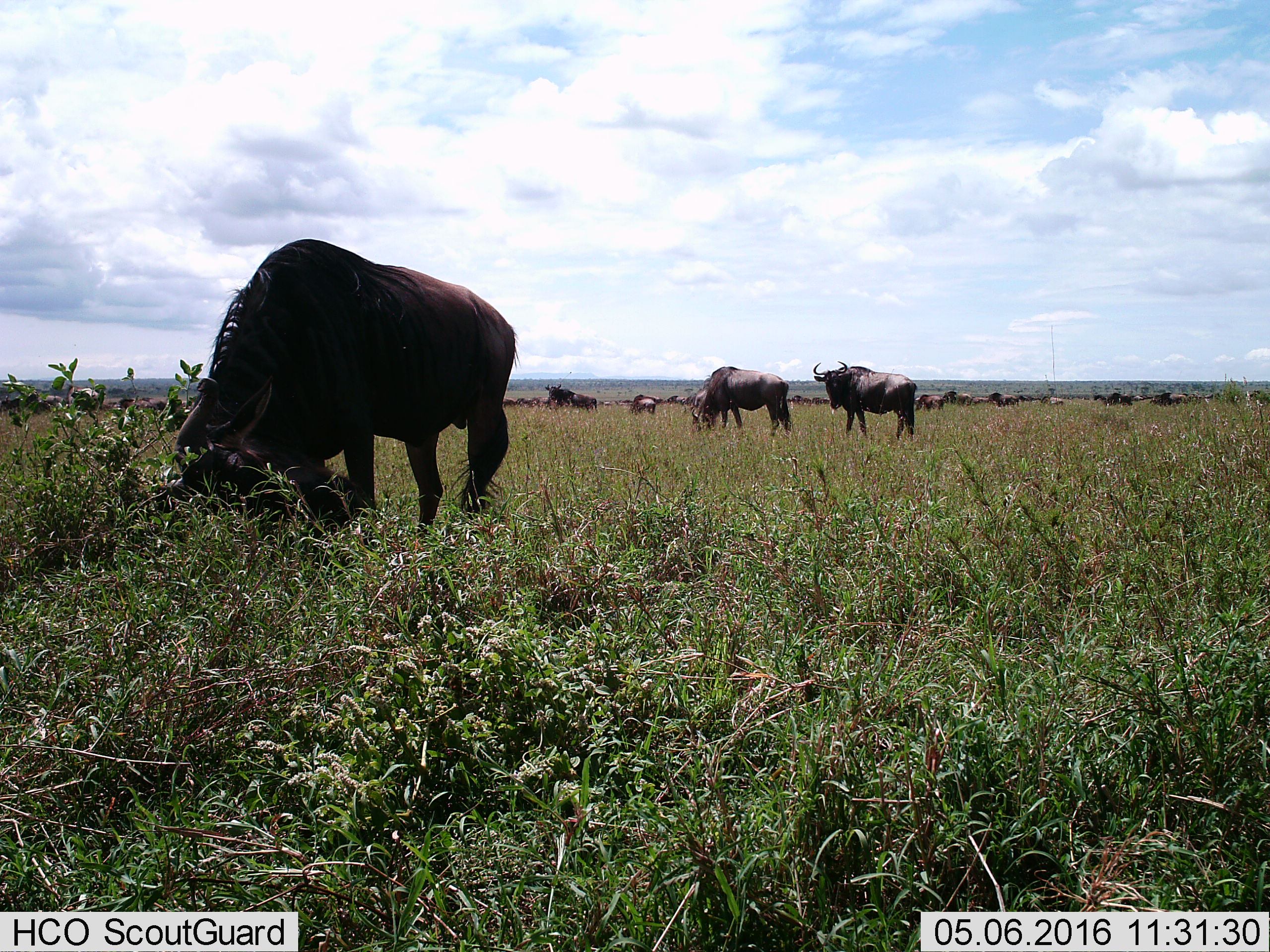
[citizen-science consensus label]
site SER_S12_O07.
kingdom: Animalia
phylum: Chordata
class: Mammalia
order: Artiodactyla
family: Bovidae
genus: Connochaetes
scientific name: Connochaetes taurinus taurinus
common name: blue wildebeest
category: wildebeestblue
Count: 11-50.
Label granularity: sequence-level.